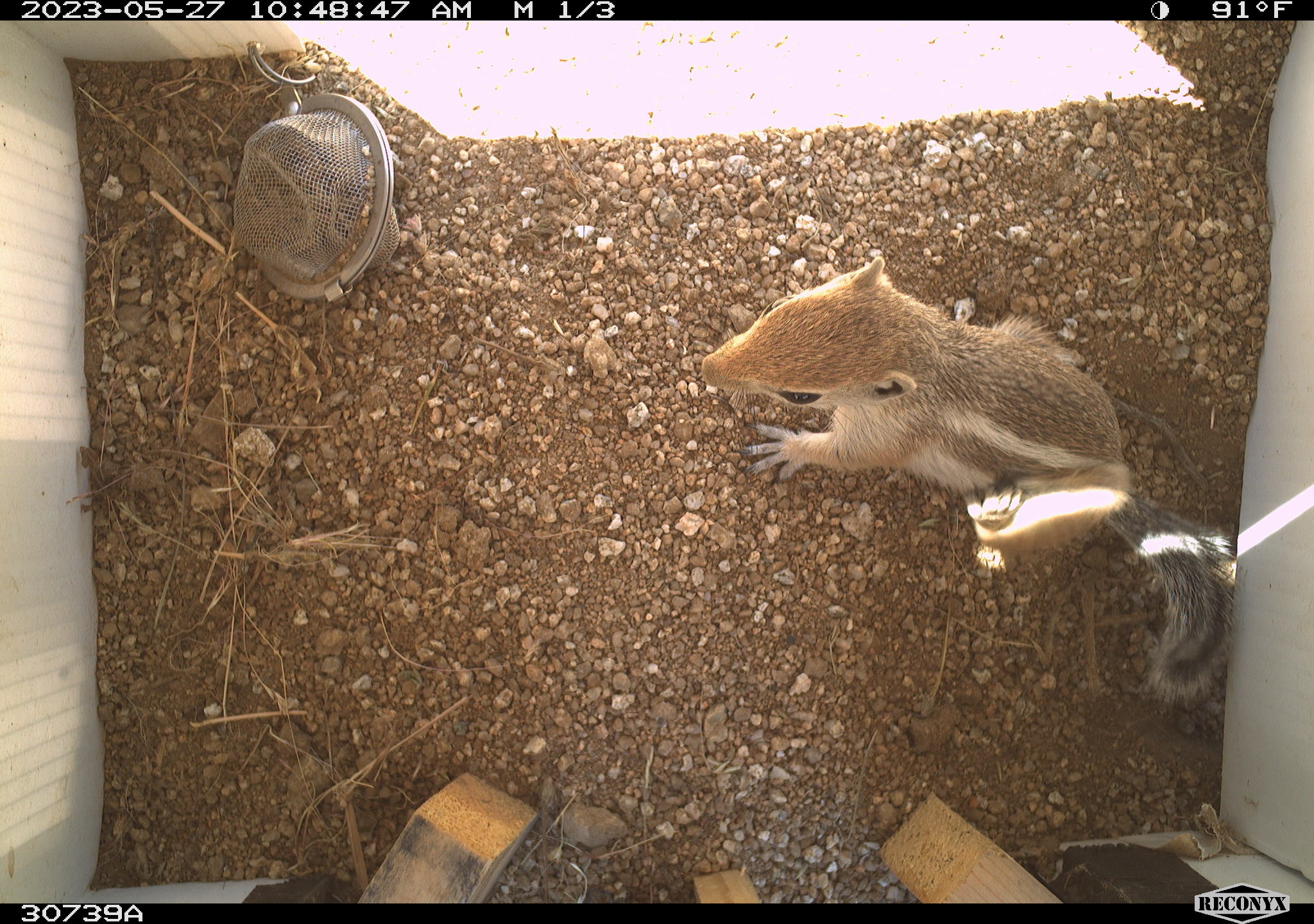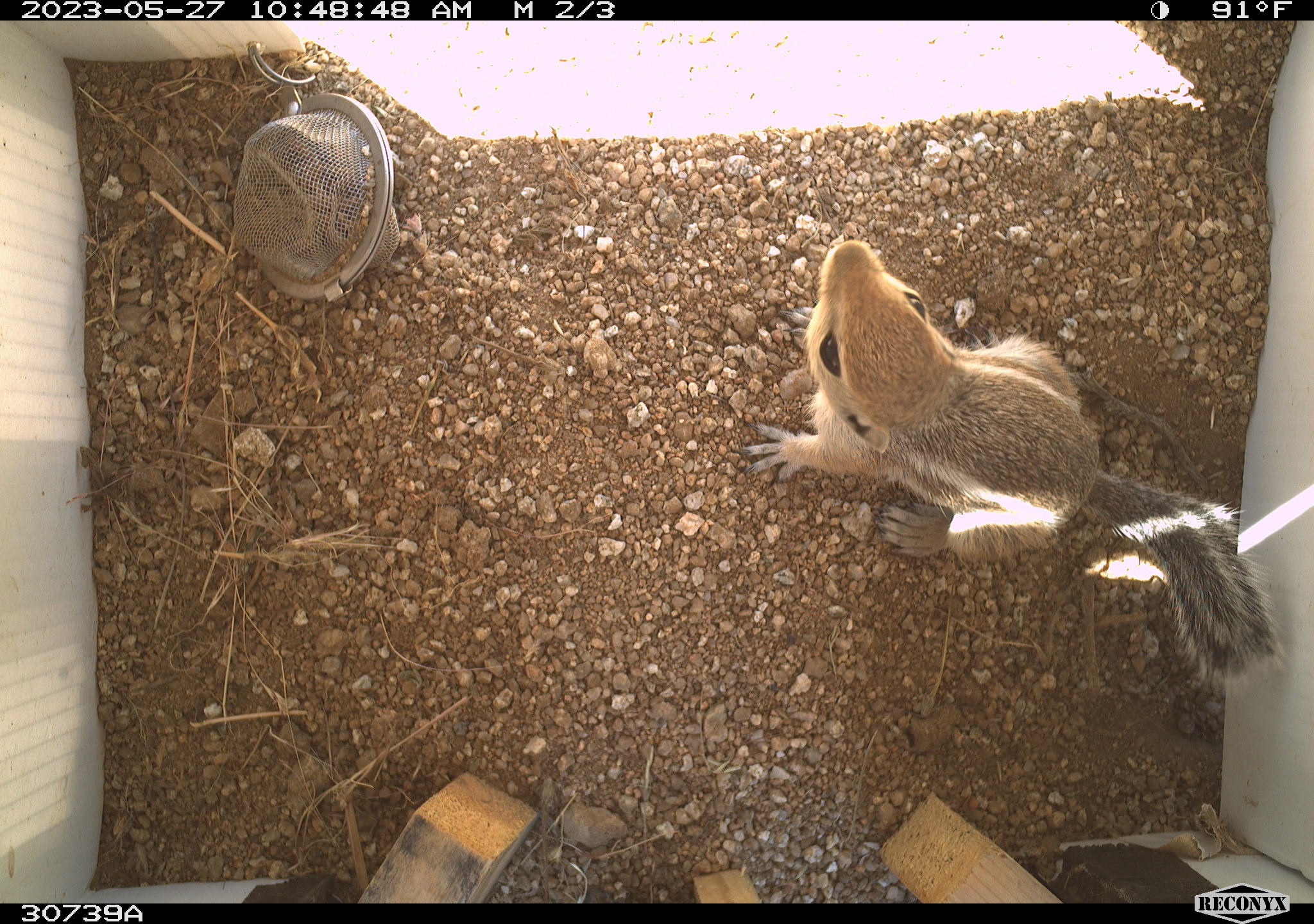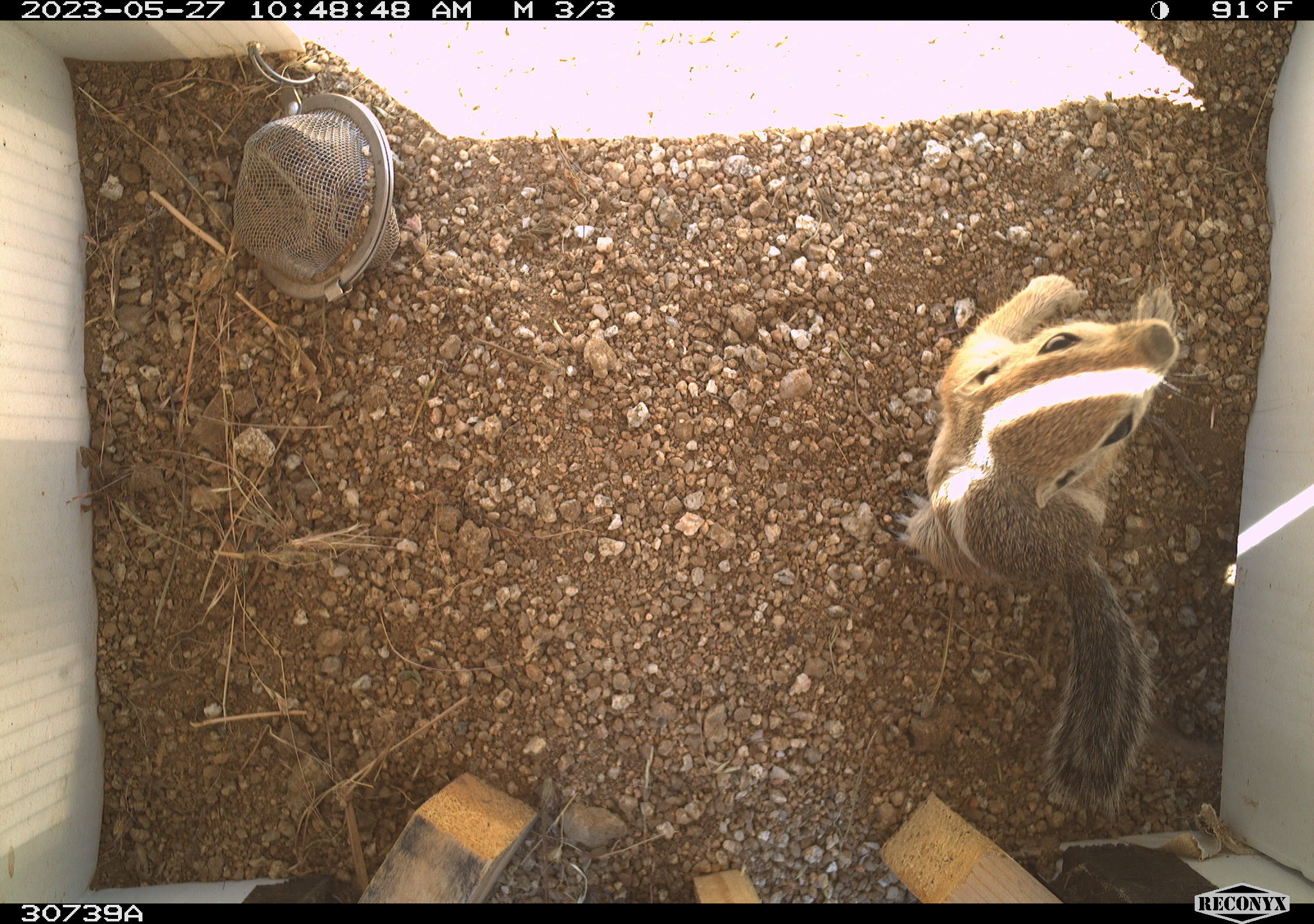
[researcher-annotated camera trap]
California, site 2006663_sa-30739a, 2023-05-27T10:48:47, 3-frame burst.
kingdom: Animalia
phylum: Chordata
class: Mammalia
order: Rodentia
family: Sciuridae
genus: Ammospermophilus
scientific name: Ammospermophilus leucurus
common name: white-tailed antelope squirrel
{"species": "white-tailed antelope squirrel (Ammospermophilus leucurus)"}